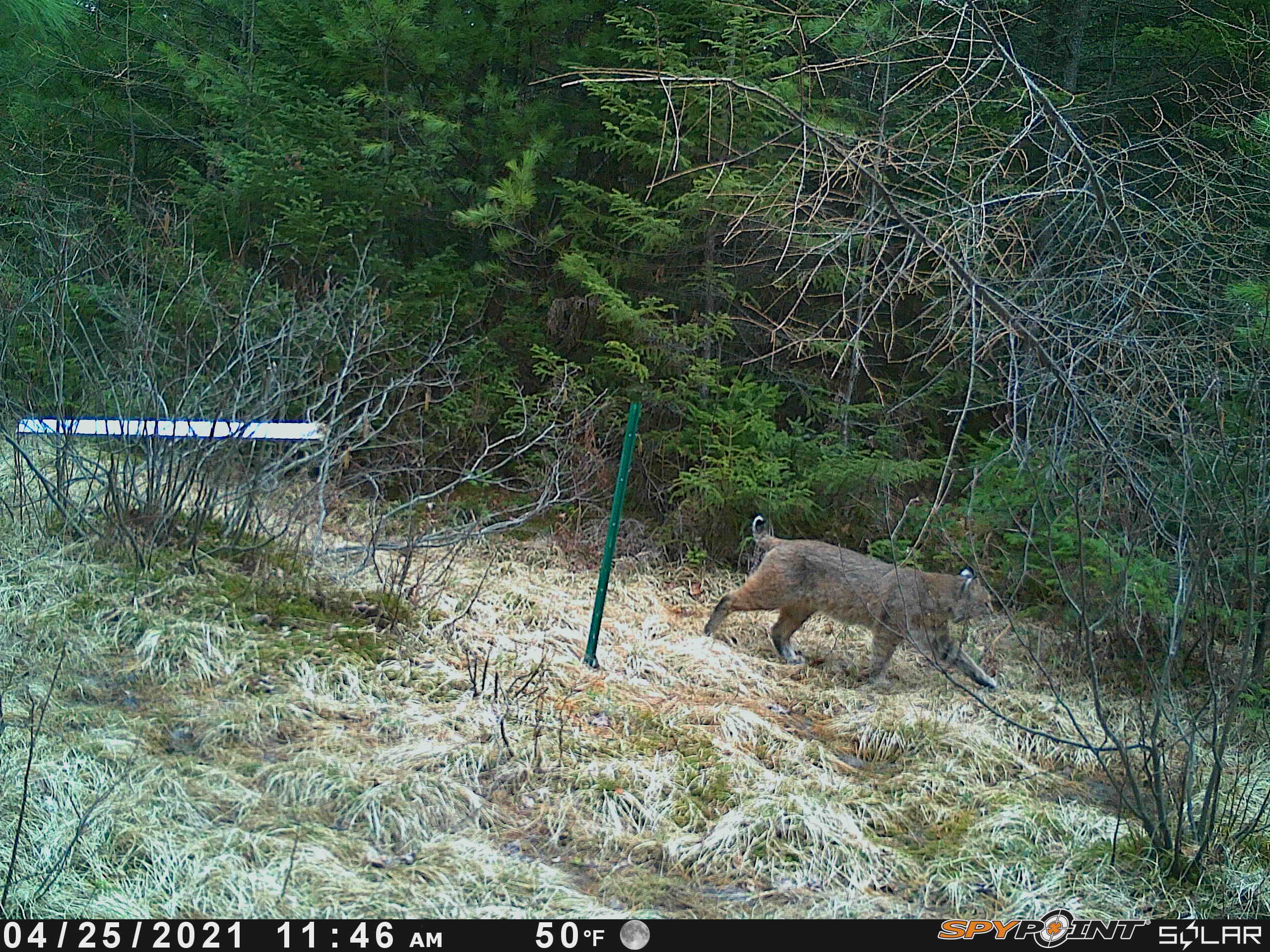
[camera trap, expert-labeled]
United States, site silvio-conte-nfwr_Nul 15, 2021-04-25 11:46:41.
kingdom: Animalia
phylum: Chordata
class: Mammalia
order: Carnivora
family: Felidae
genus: Lynx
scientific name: Lynx rufus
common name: bobcat